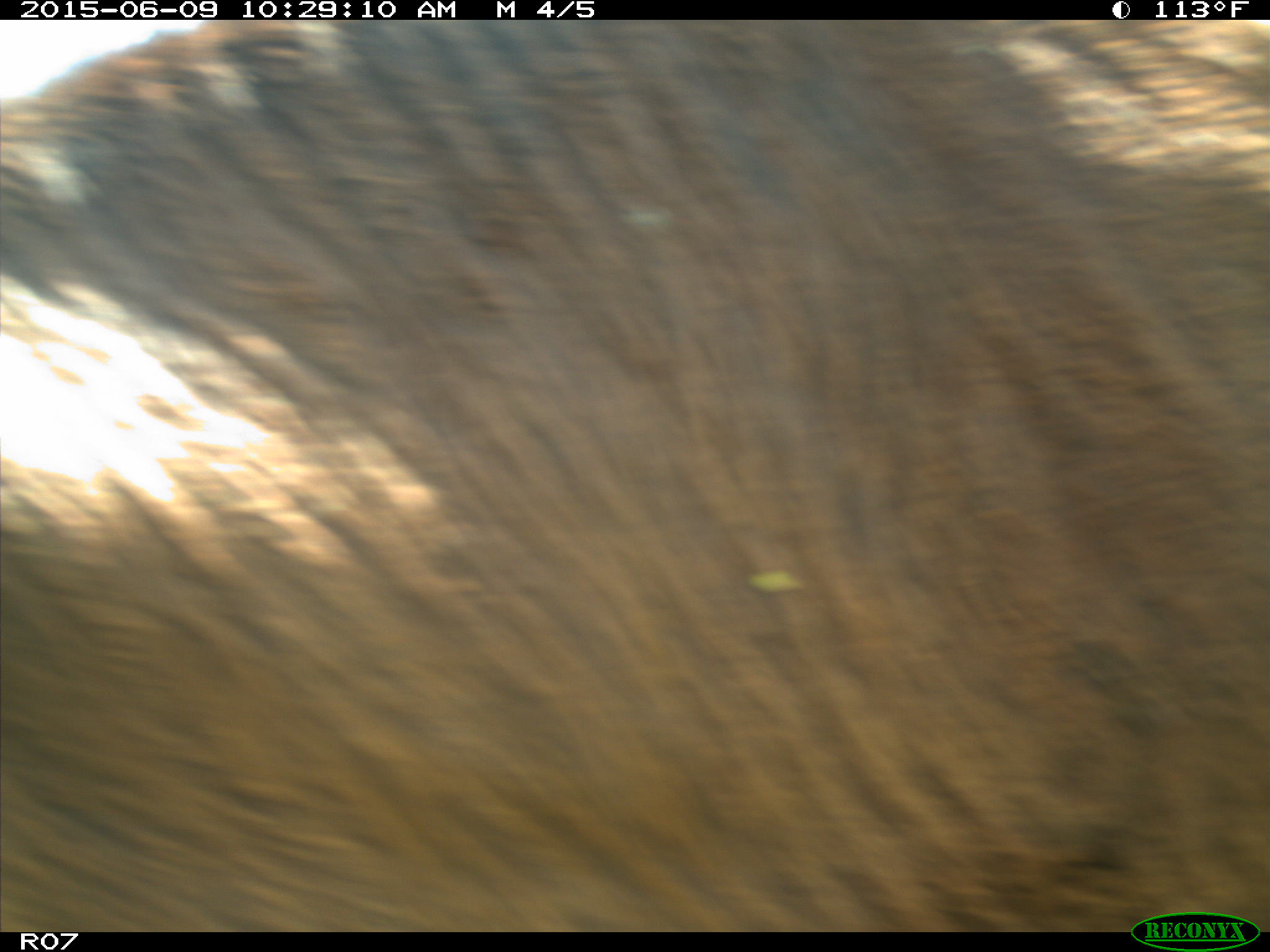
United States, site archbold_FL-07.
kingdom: Animalia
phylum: Chordata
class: Mammalia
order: Artiodactyla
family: Bovidae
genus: Bos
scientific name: Bos taurus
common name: domestic cow